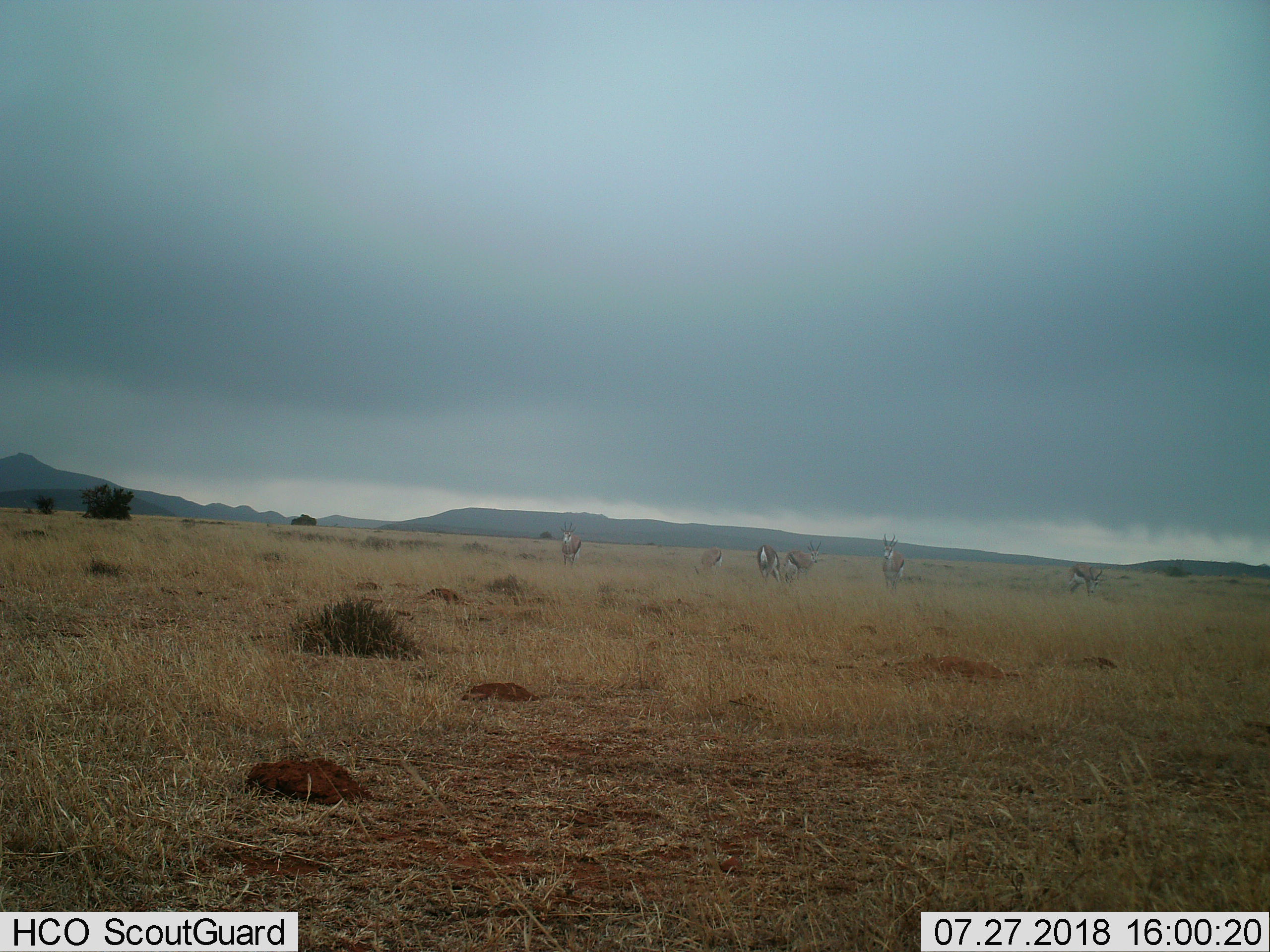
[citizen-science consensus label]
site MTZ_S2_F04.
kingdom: Animalia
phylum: Chordata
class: Mammalia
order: Artiodactyla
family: Bovidae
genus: Antidorcas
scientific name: Antidorcas marsupialis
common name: springbok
Springbok (Antidorcas marsupialis), count 6. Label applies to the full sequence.